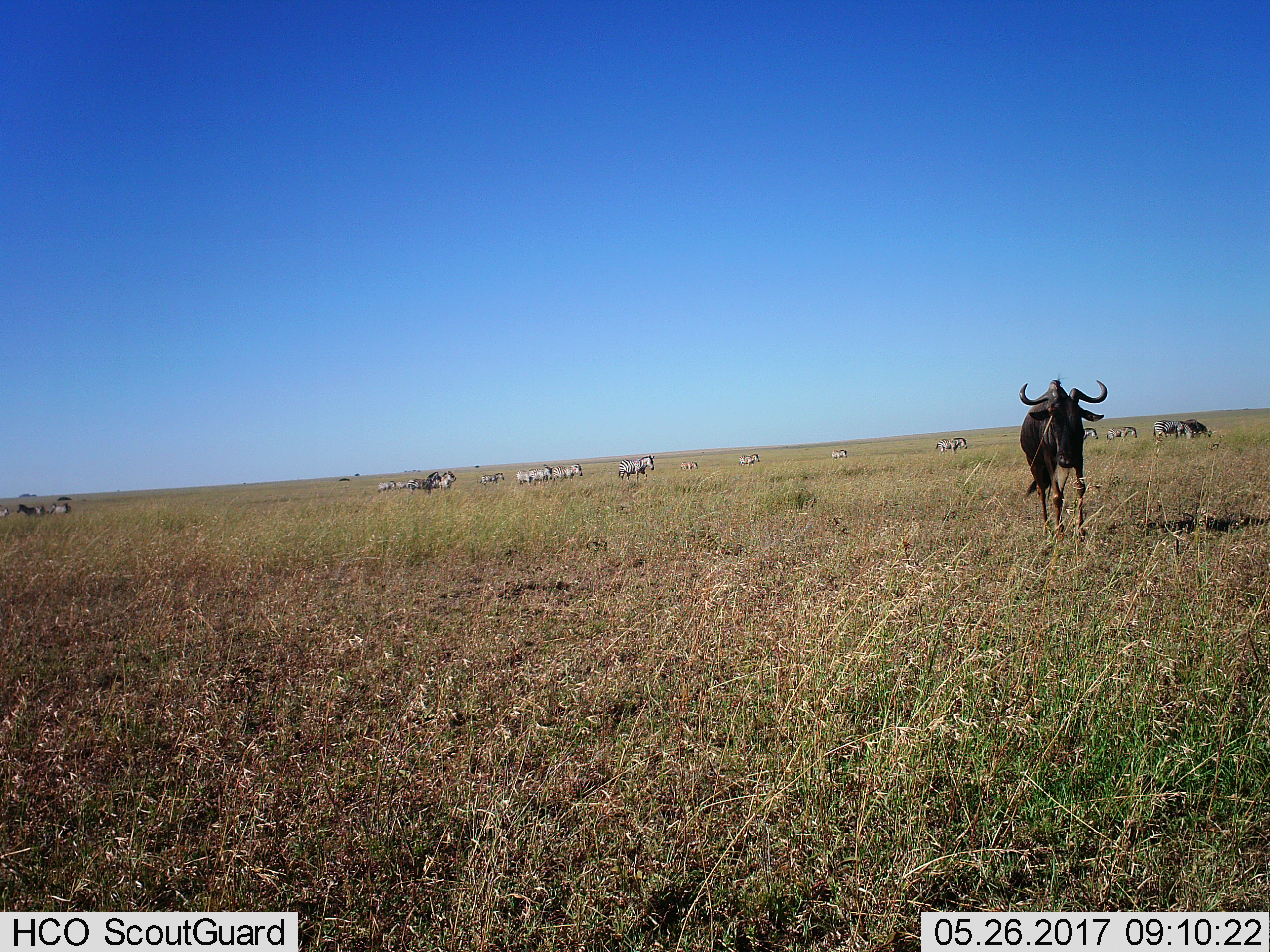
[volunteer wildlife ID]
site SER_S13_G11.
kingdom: Animalia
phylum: Chordata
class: Mammalia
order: Artiodactyla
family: Bovidae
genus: Connochaetes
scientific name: Connochaetes taurinus taurinus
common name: blue wildebeest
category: wildebeestblue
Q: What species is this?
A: Wildebeestblue (blue wildebeest) (Connochaetes taurinus taurinus).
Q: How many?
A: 1.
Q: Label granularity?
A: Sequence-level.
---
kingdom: Animalia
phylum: Chordata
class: Mammalia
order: Perissodactyla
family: Equidae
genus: Equus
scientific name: Equus quagga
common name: plains zebra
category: zebraplains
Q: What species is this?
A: Zebraplains (plains zebra) (Equus quagga).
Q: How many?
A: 11-50.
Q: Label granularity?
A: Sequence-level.